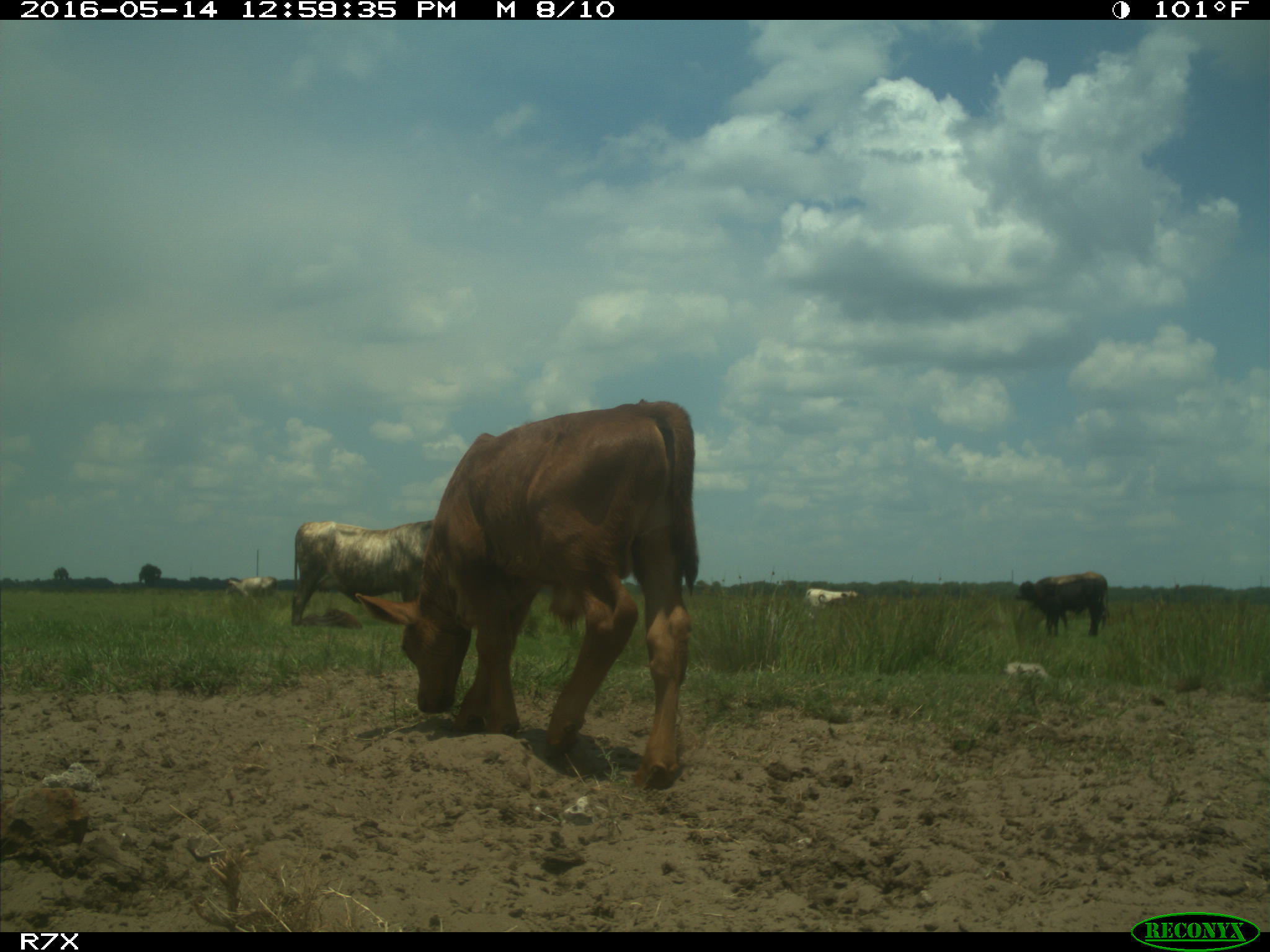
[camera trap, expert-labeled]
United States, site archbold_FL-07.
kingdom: Animalia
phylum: Chordata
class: Mammalia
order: Artiodactyla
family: Bovidae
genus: Bos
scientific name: Bos taurus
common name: domestic cow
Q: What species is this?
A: Bos taurus (domestic cow).